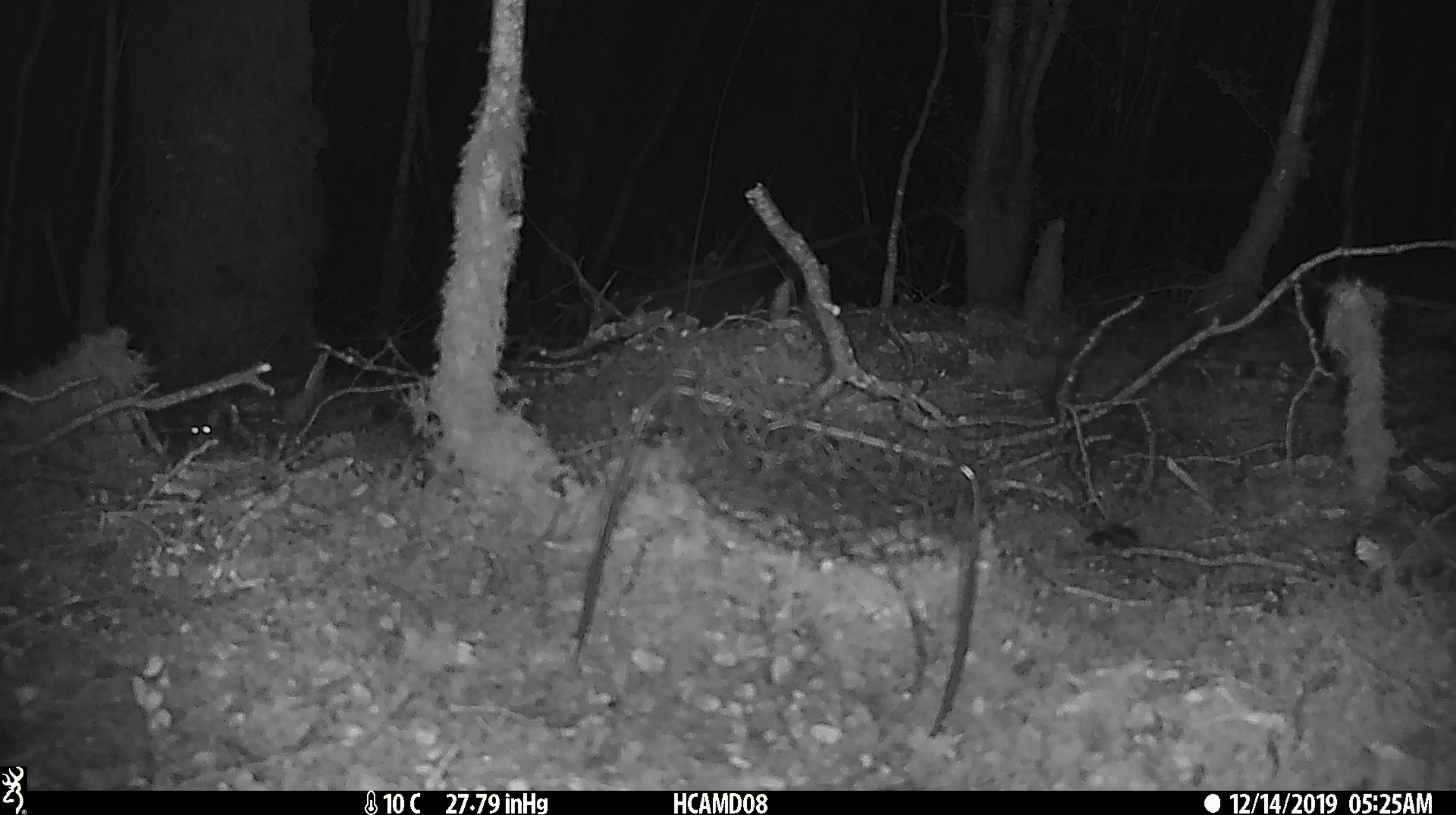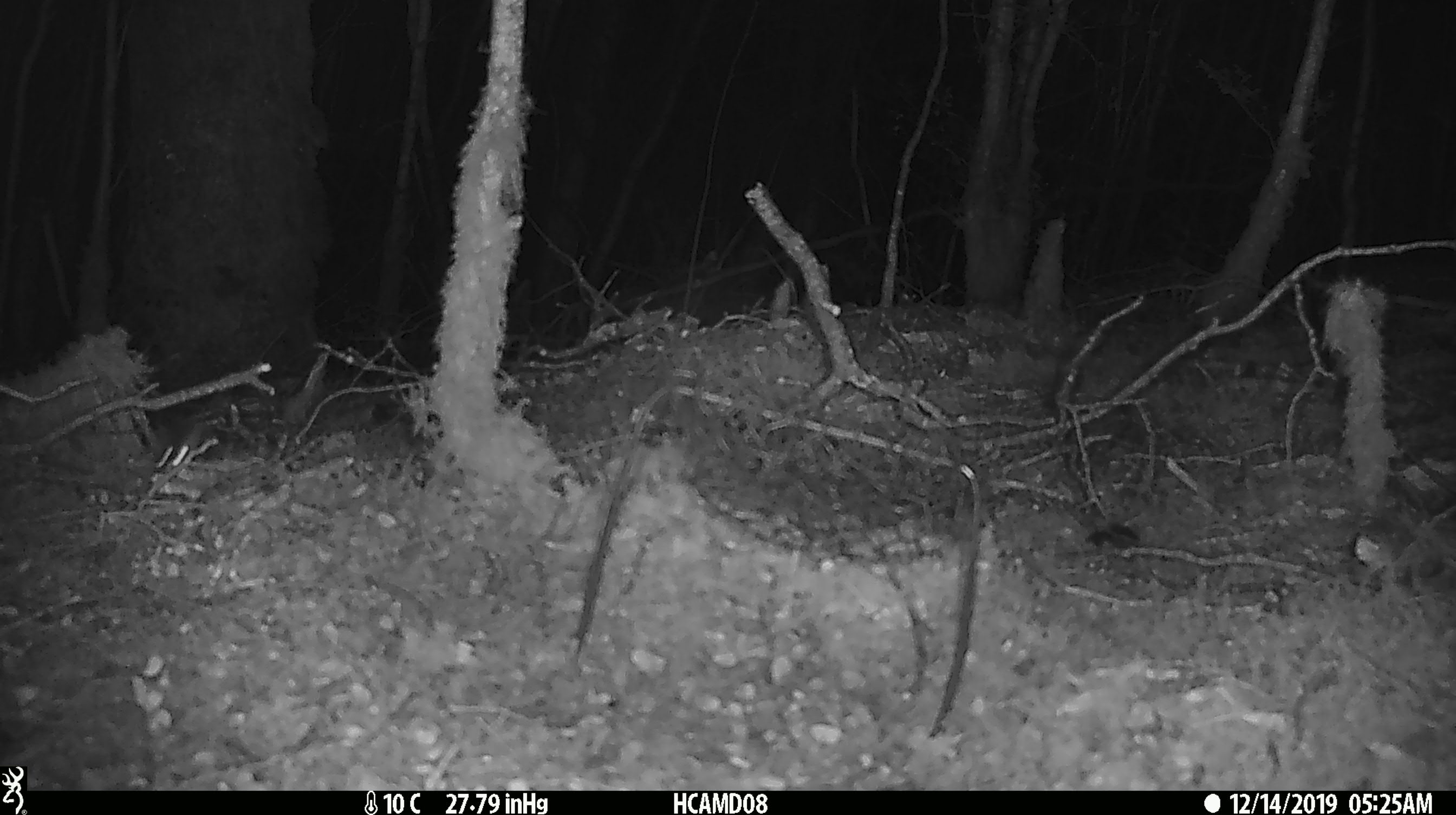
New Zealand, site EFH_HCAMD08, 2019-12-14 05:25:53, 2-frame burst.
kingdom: Animalia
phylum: Chordata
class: Mammalia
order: Rodentia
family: Muridae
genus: Mus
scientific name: Mus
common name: mouse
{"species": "mouse (Mus)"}